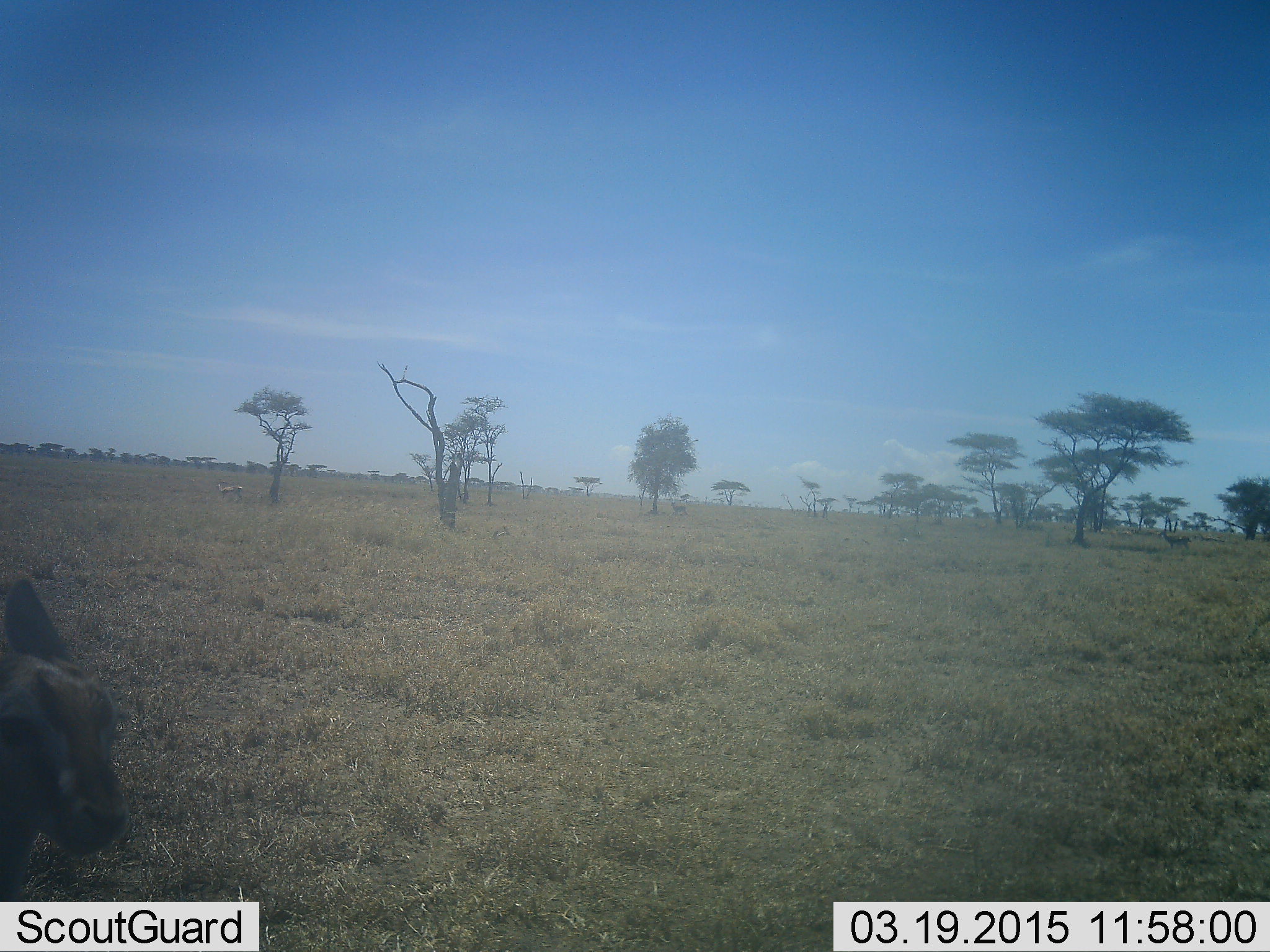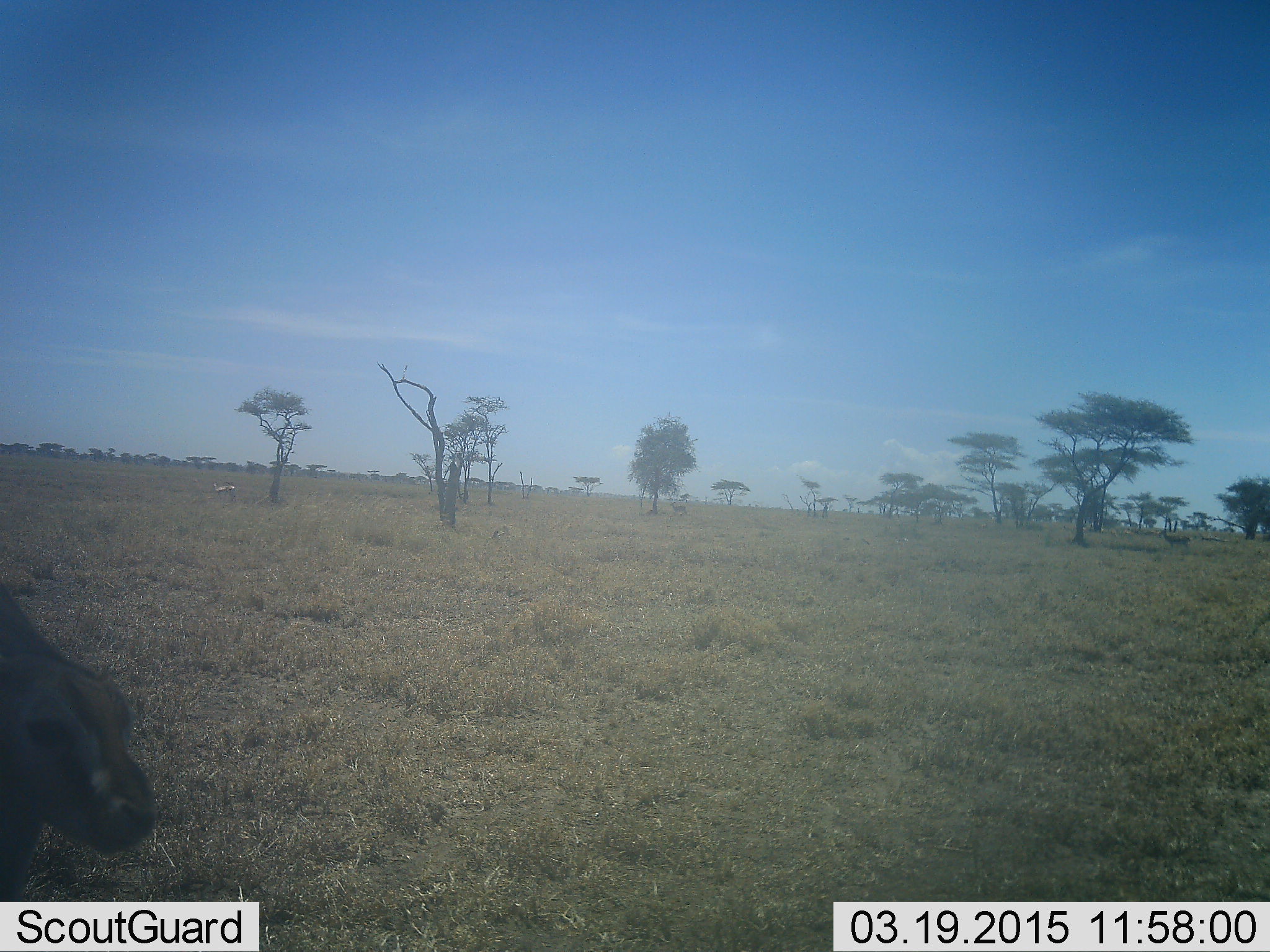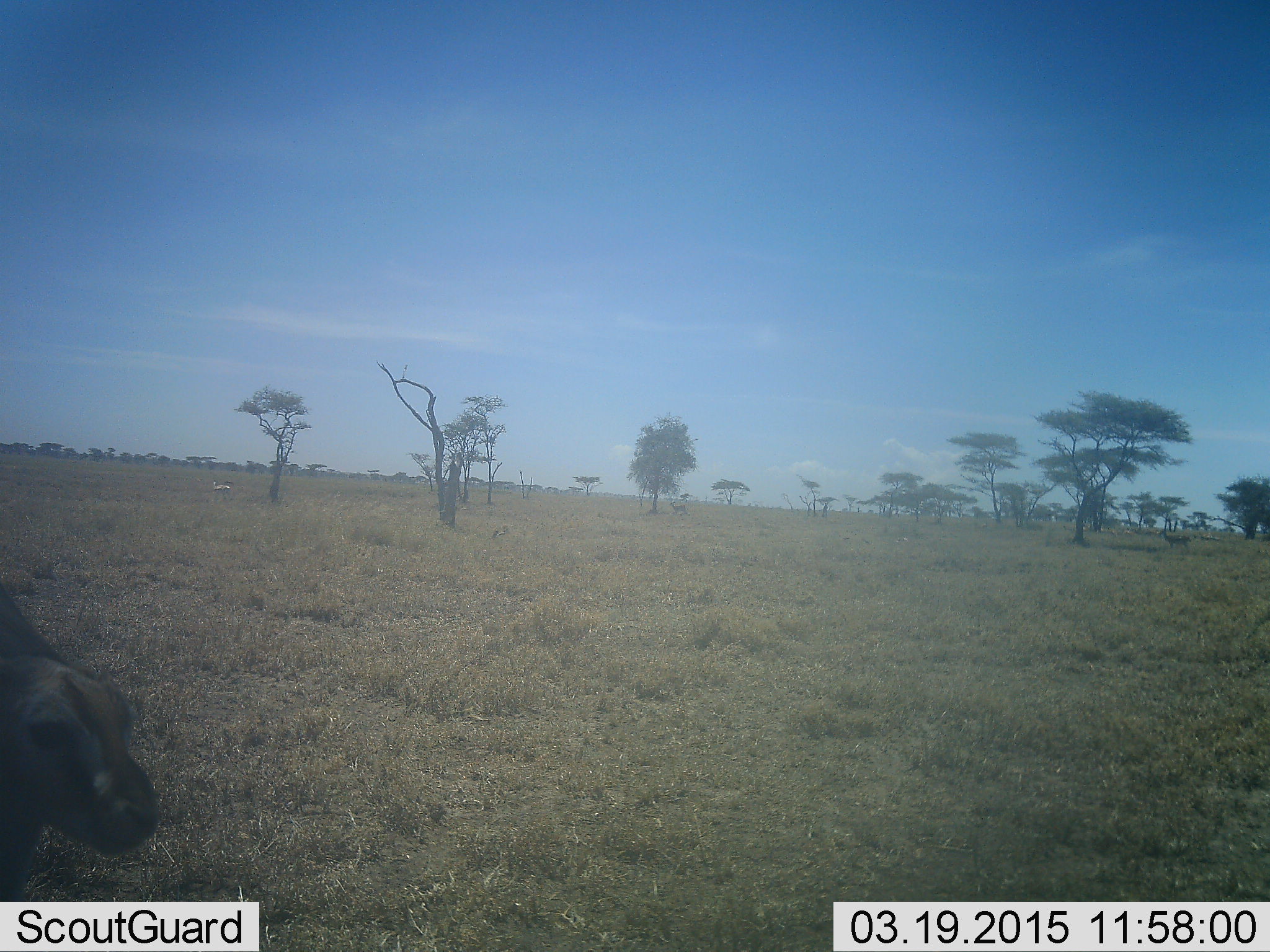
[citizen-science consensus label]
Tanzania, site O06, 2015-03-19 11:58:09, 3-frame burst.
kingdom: Animalia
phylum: Chordata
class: Mammalia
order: Artiodactyla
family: Bovidae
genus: Eudorcas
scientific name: Eudorcas thomsonii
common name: thomson's gazelle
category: gazellethomsons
Gazellethomsons (thomson's gazelle) (Eudorcas thomsonii), count 2. Behavior (volunteer vote fractions): standing 90%, resting 30%, moving 30%, interacting 0%. Young present (vote fraction): 30%. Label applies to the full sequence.